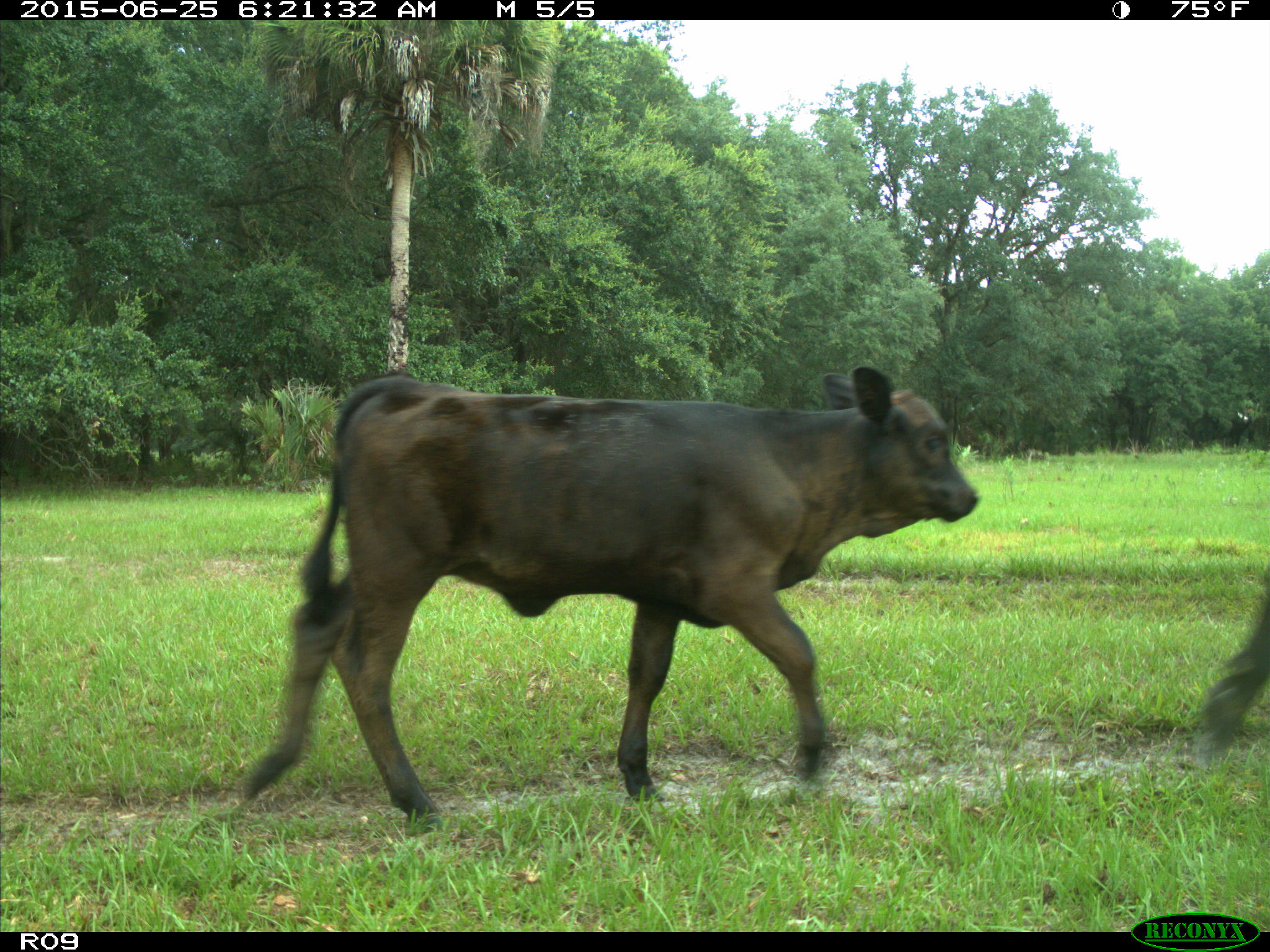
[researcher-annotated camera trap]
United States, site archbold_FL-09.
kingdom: Animalia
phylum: Chordata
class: Mammalia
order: Artiodactyla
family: Bovidae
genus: Bos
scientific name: Bos taurus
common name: domestic cow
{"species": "Bos taurus (domestic cow)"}